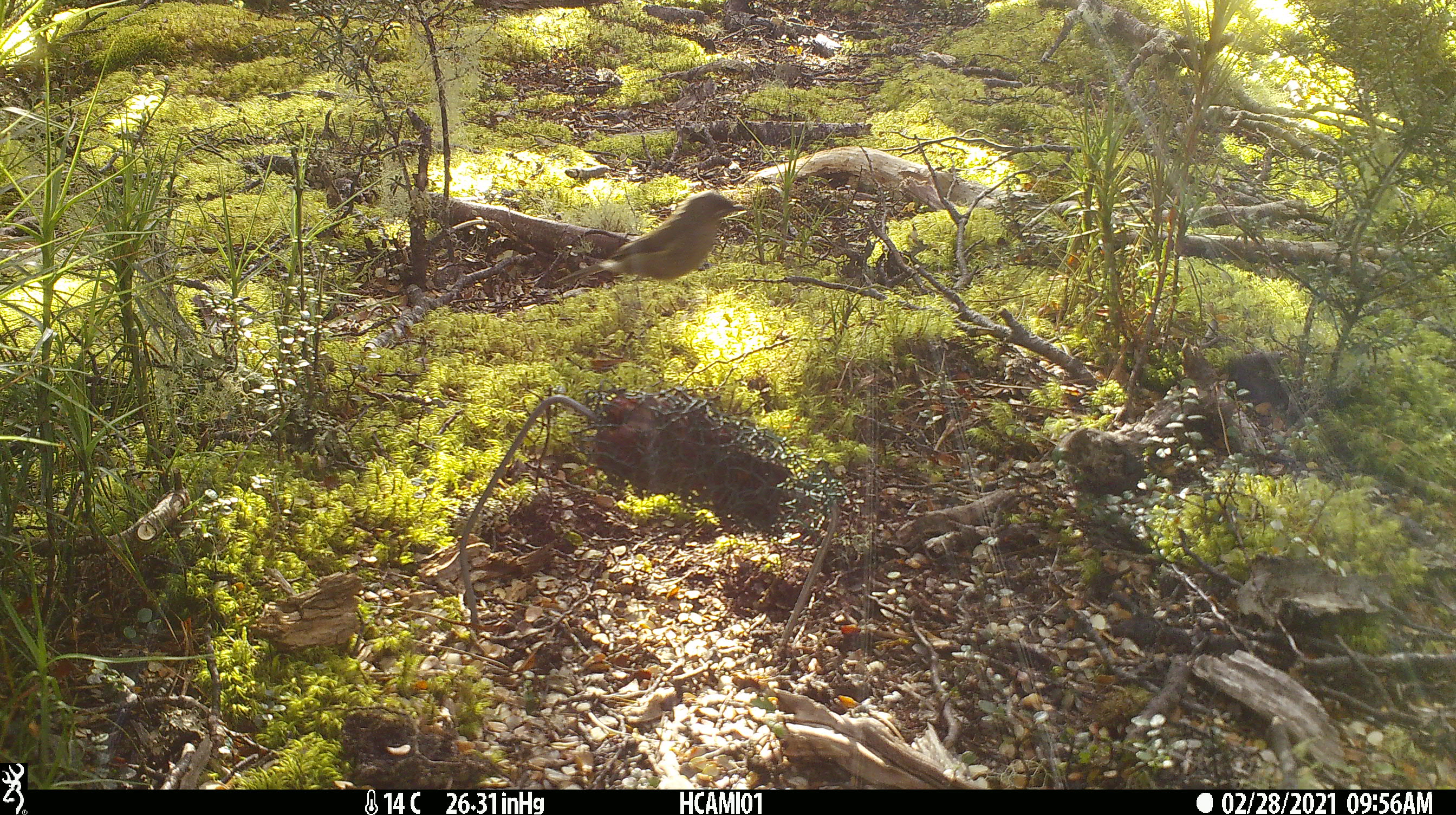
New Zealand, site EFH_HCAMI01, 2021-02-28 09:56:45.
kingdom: Animalia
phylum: Chordata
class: Aves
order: Passeriformes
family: Meliphagidae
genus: Anthornis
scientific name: Anthornis melanura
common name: new zealand bellbird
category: bellbird